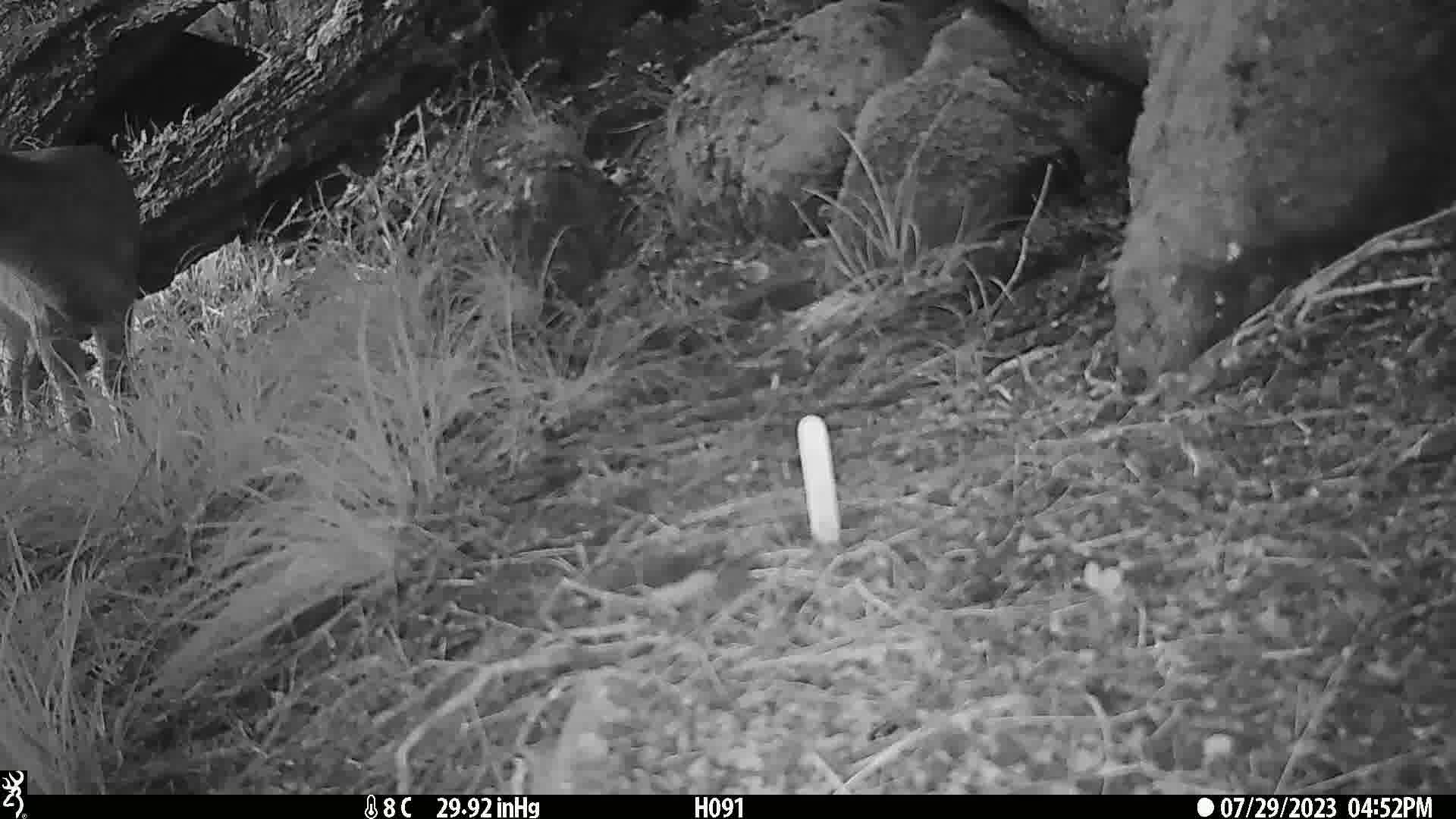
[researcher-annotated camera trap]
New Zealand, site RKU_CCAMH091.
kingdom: Animalia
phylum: Chordata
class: Mammalia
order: Artiodactyla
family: Cervidae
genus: Odocoileus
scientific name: Odocoileus virginianus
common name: white-tailed deer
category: white tailed deer